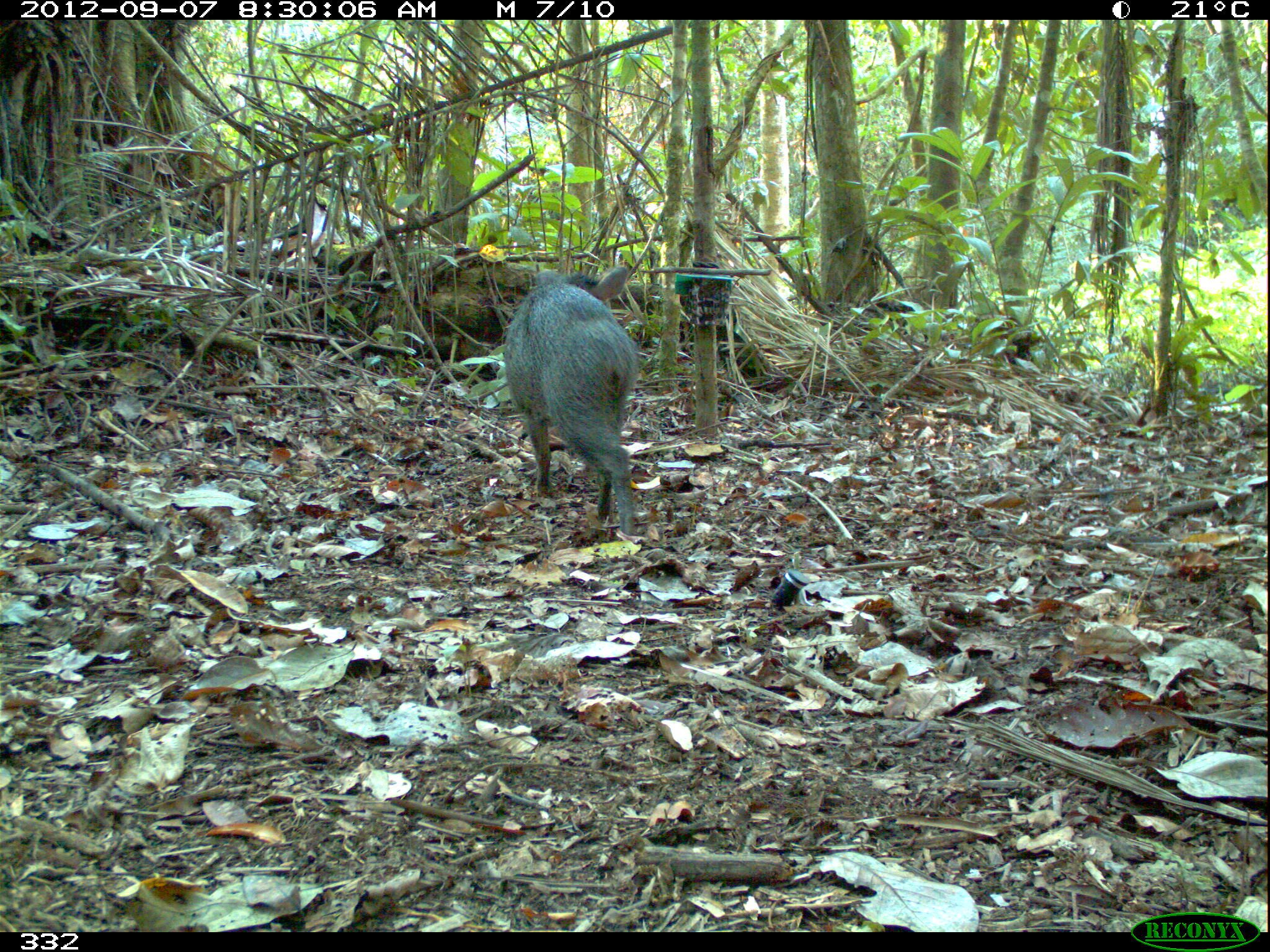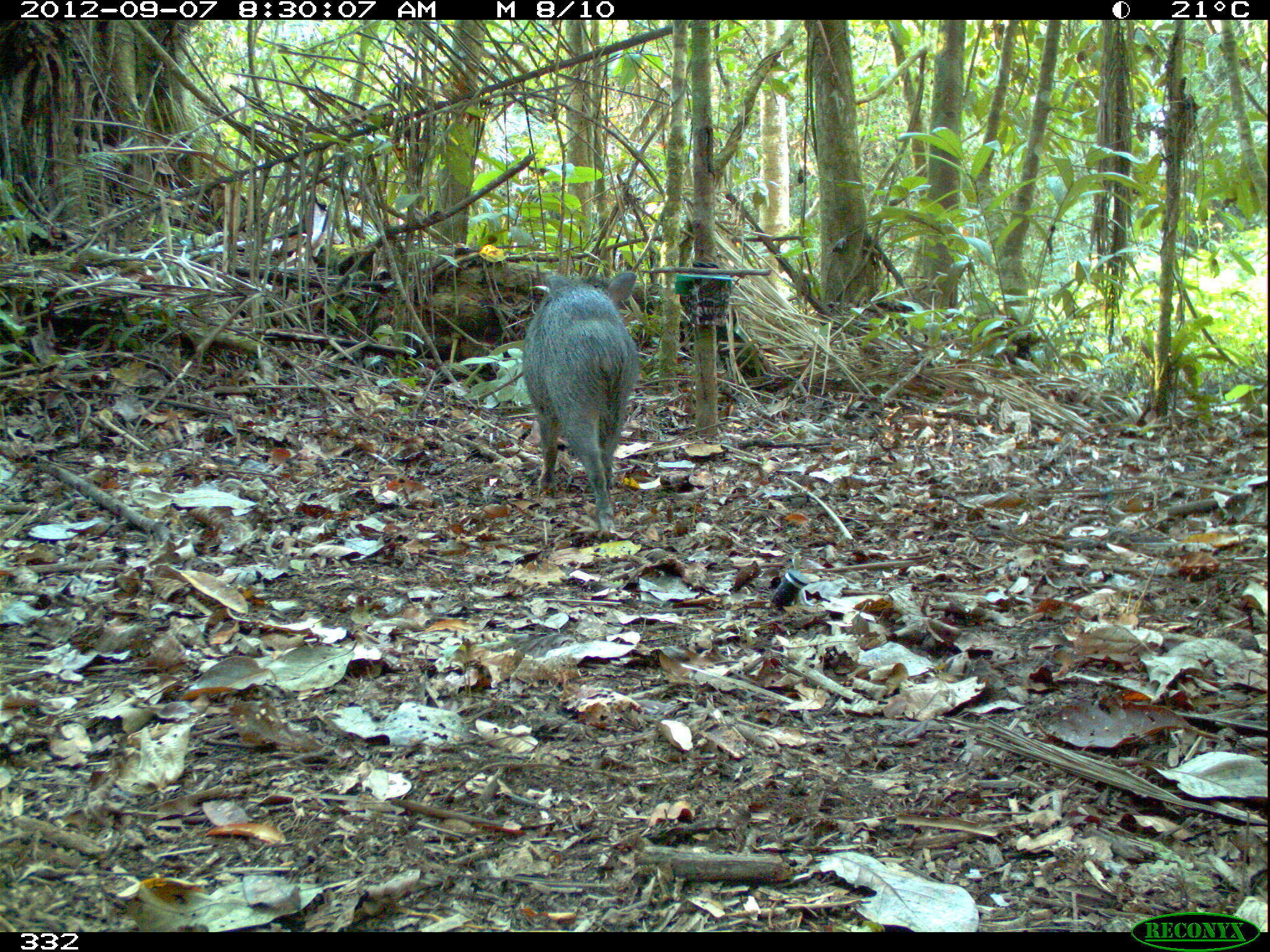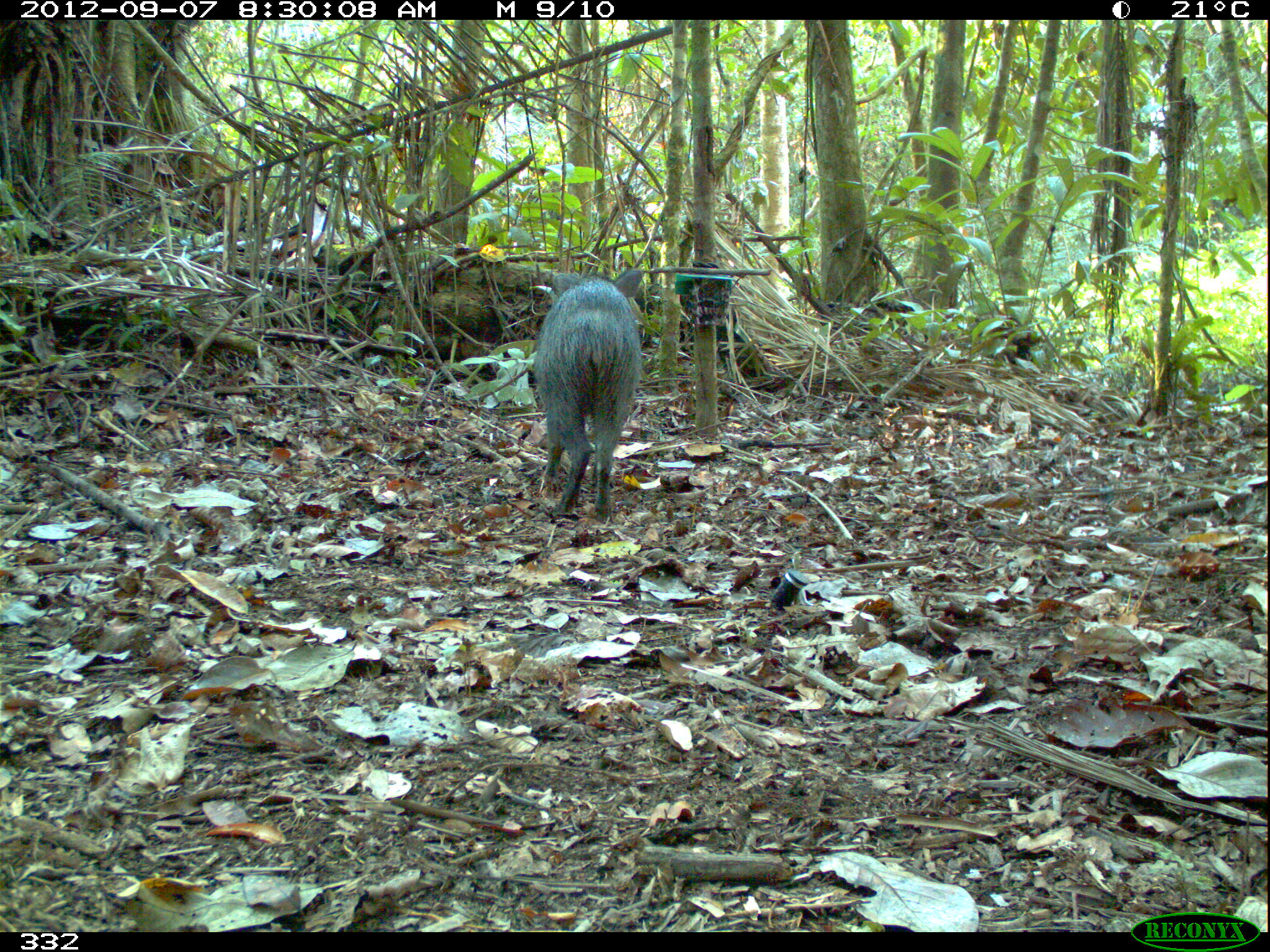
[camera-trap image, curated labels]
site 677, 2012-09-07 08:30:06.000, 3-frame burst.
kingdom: Animalia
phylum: Chordata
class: Mammalia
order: Artiodactyla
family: Tayassuidae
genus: Pecari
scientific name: Pecari tajacu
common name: collared peccary